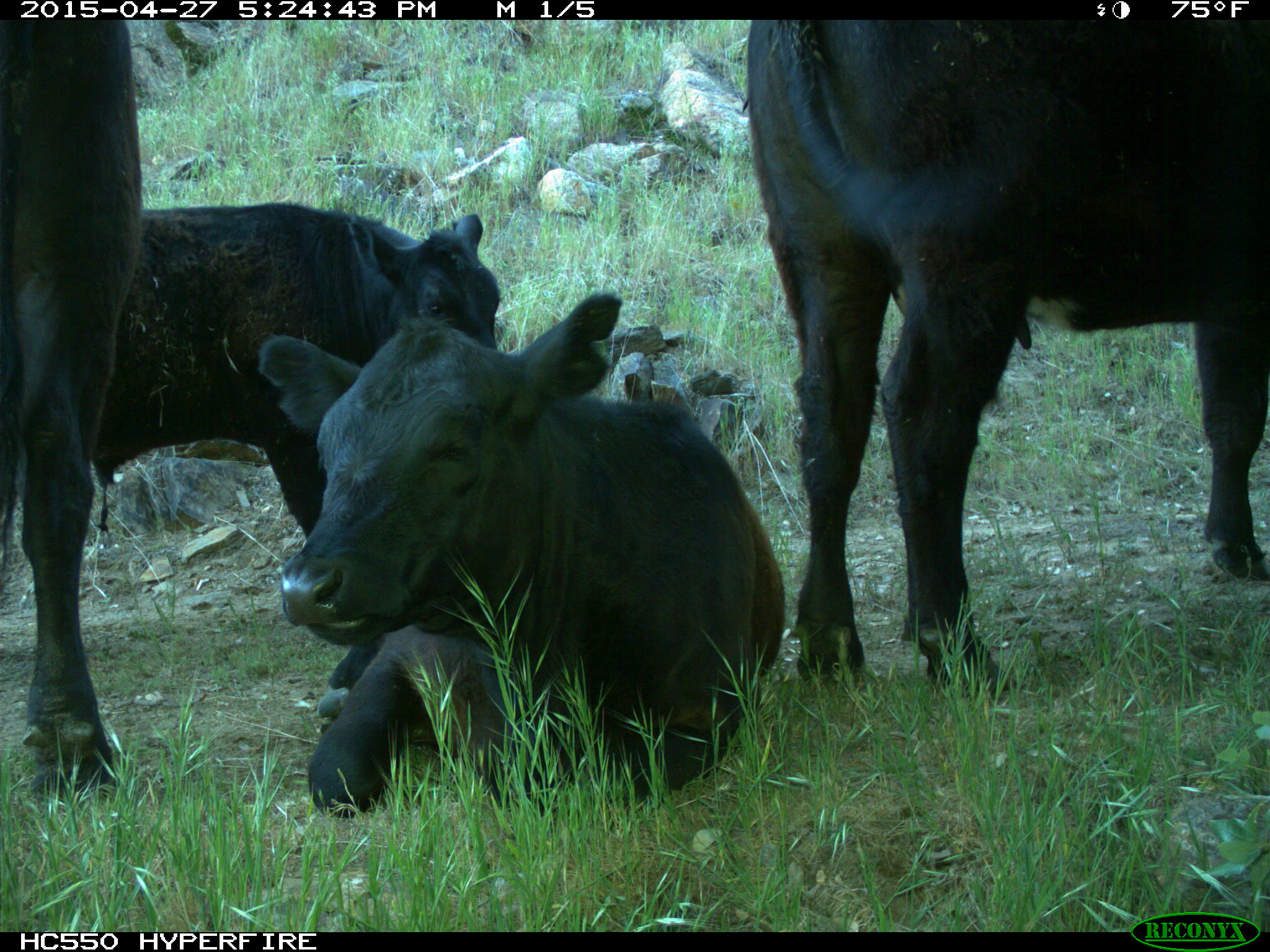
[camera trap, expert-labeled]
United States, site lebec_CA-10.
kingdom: Animalia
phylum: Chordata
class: Mammalia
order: Artiodactyla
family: Bovidae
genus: Bos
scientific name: Bos taurus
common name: domestic cow